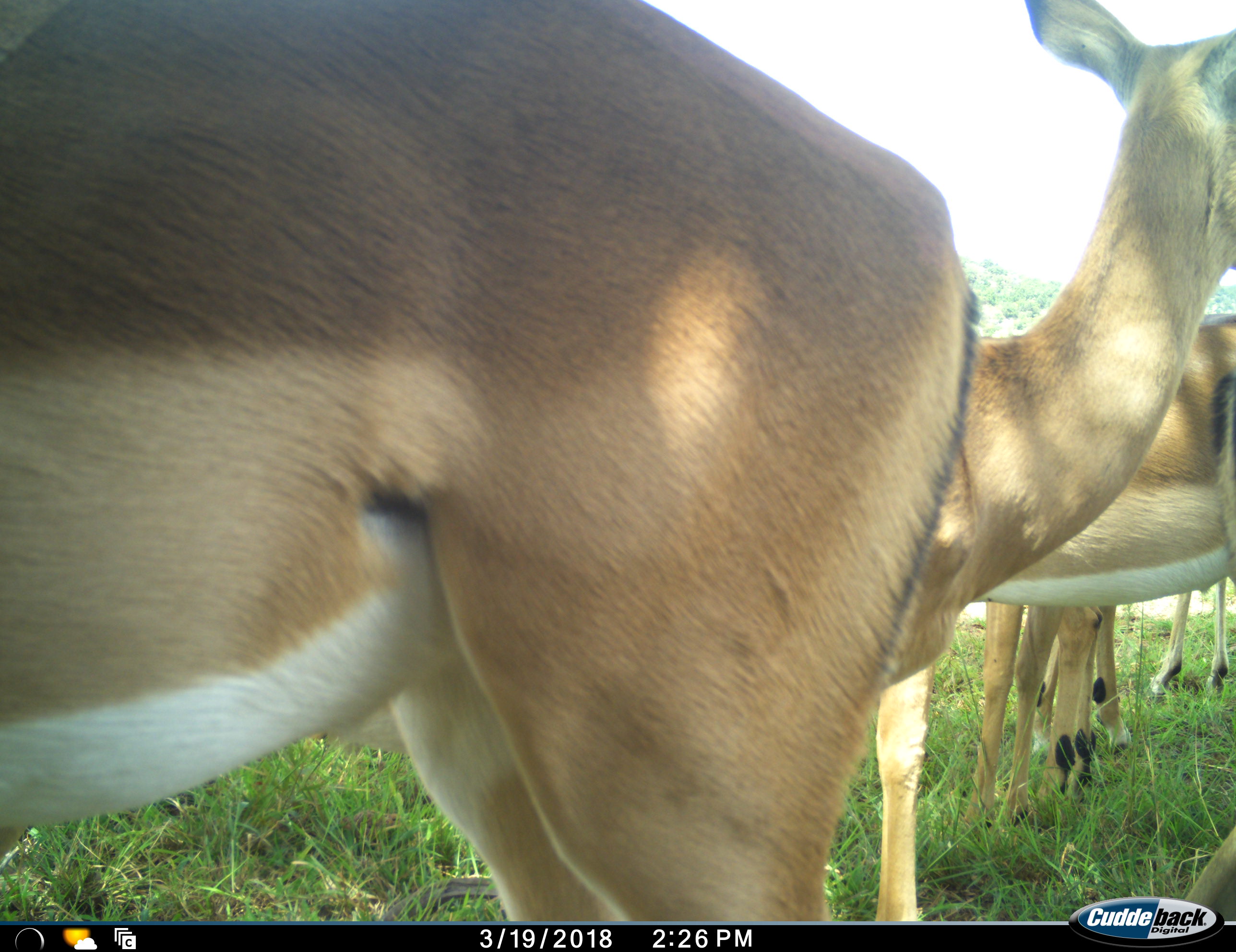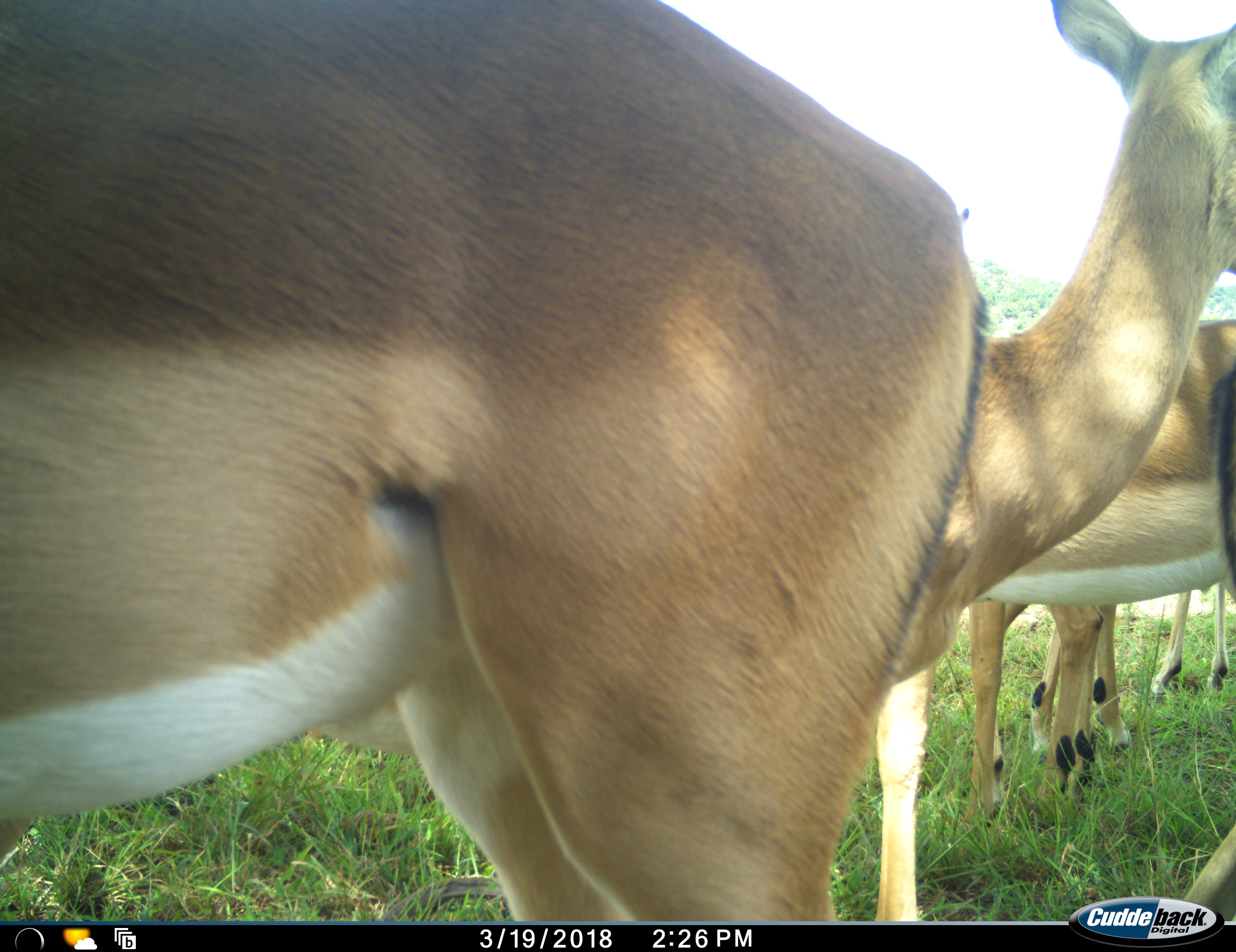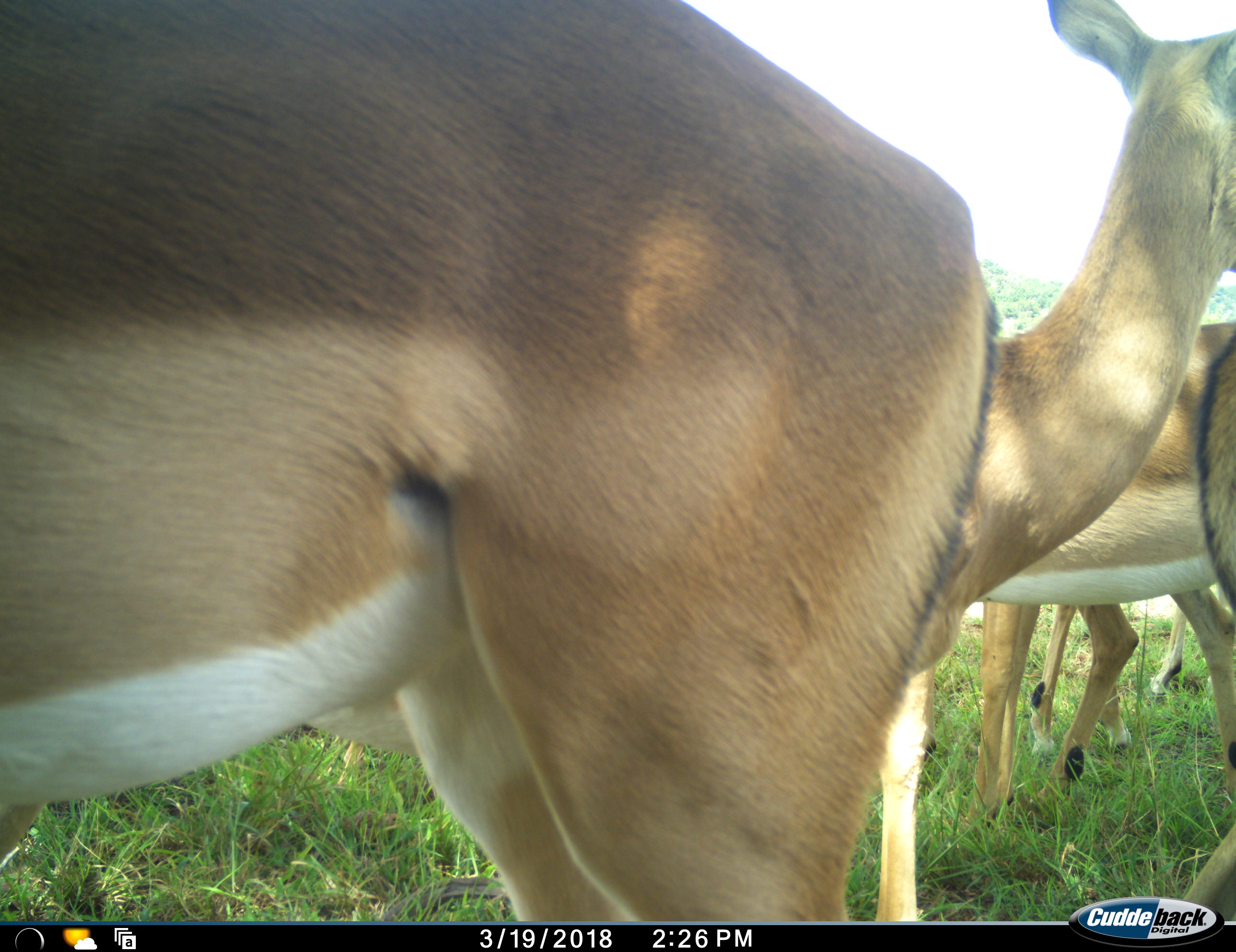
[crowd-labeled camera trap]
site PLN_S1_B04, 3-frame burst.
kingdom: Animalia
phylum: Chordata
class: Mammalia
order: Artiodactyla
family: Bovidae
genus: Aepyceros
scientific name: Aepyceros melampus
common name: impala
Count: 6.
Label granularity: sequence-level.